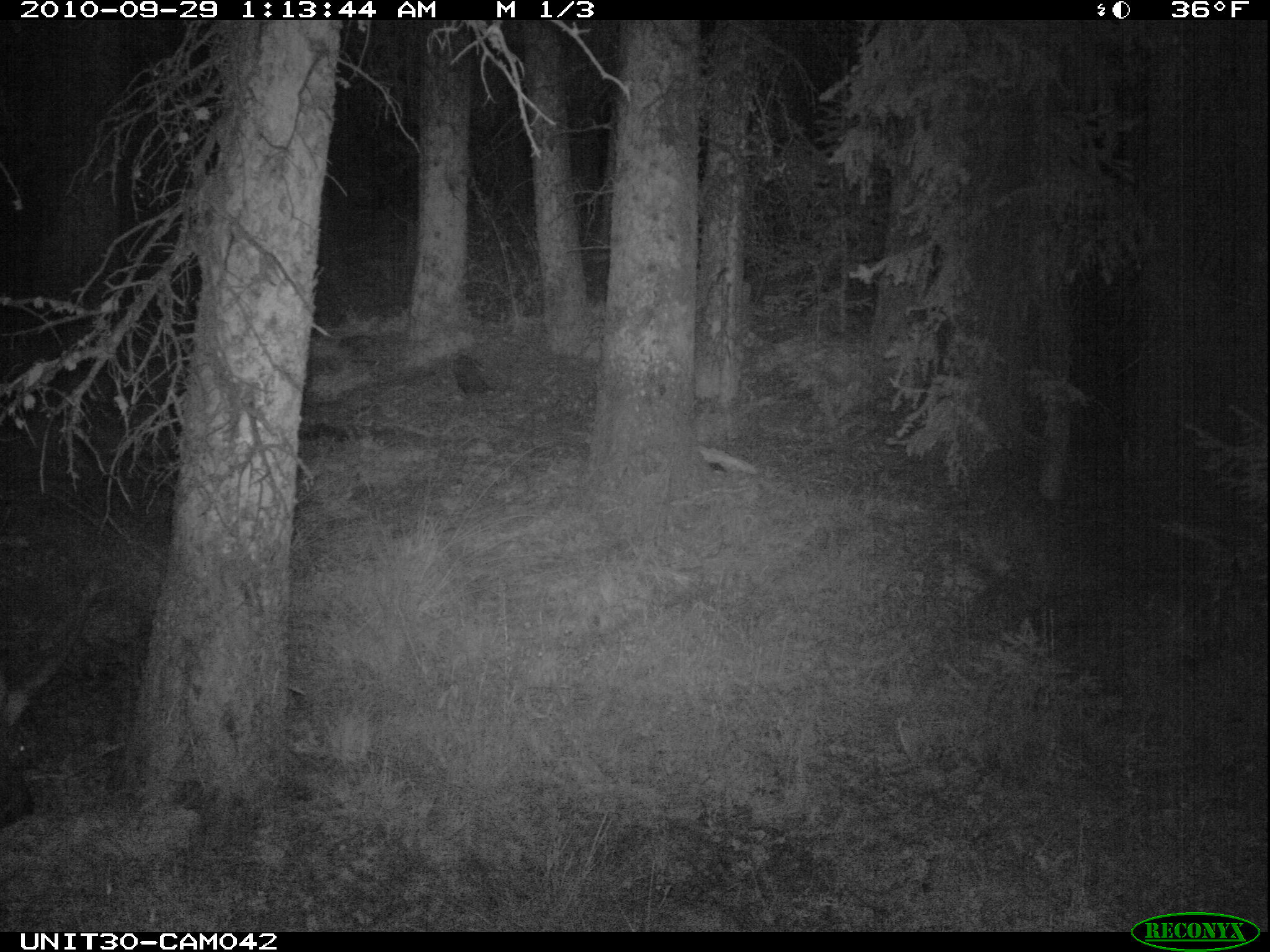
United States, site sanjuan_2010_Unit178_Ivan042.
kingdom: Animalia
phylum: Chordata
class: Mammalia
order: Artiodactyla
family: Cervidae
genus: Cervus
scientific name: Cervus elaphus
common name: red deer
Cervus elaphus (red deer).